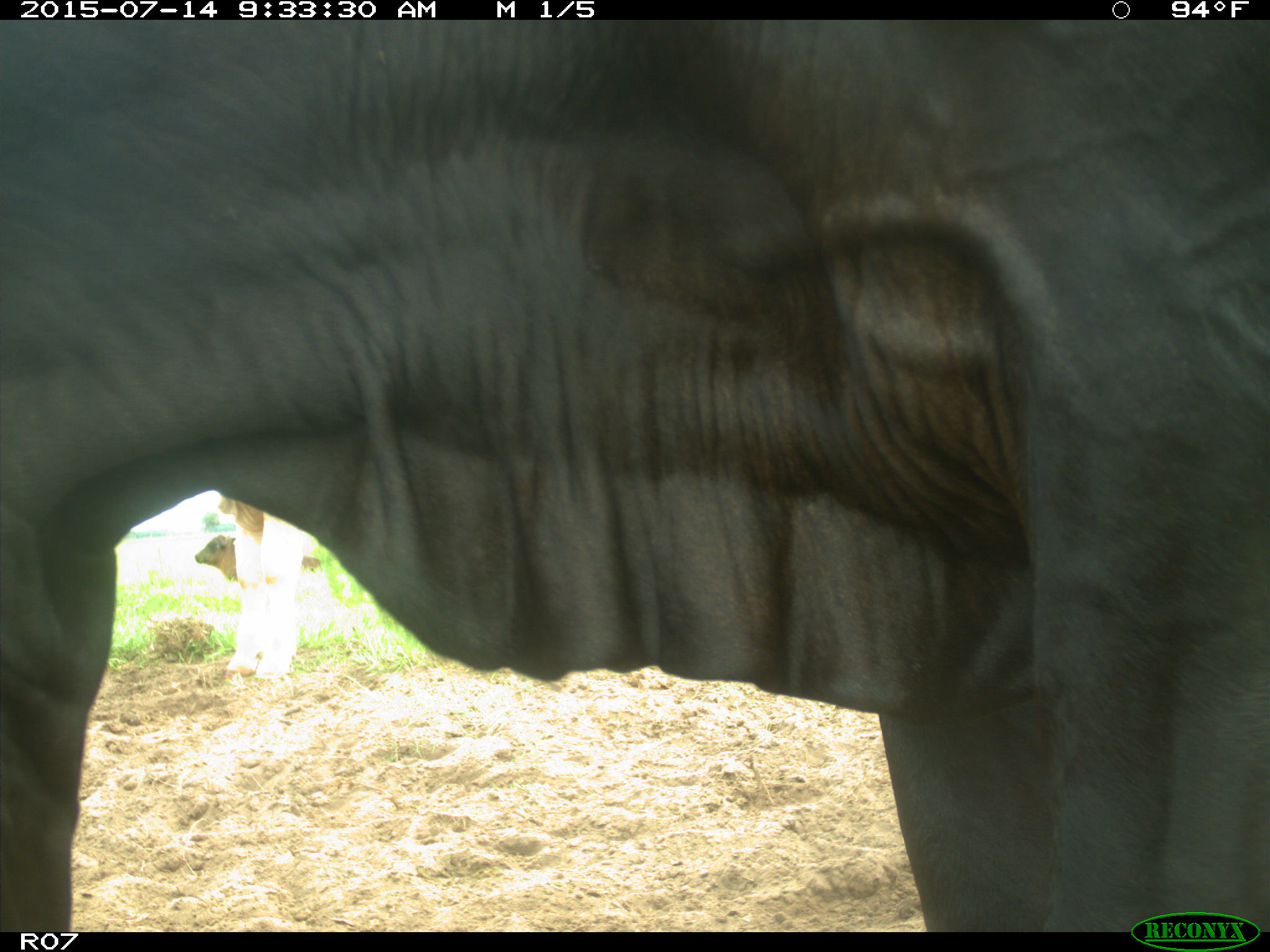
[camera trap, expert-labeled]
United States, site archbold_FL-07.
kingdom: Animalia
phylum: Chordata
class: Mammalia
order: Artiodactyla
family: Bovidae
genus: Bos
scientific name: Bos taurus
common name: domestic cow